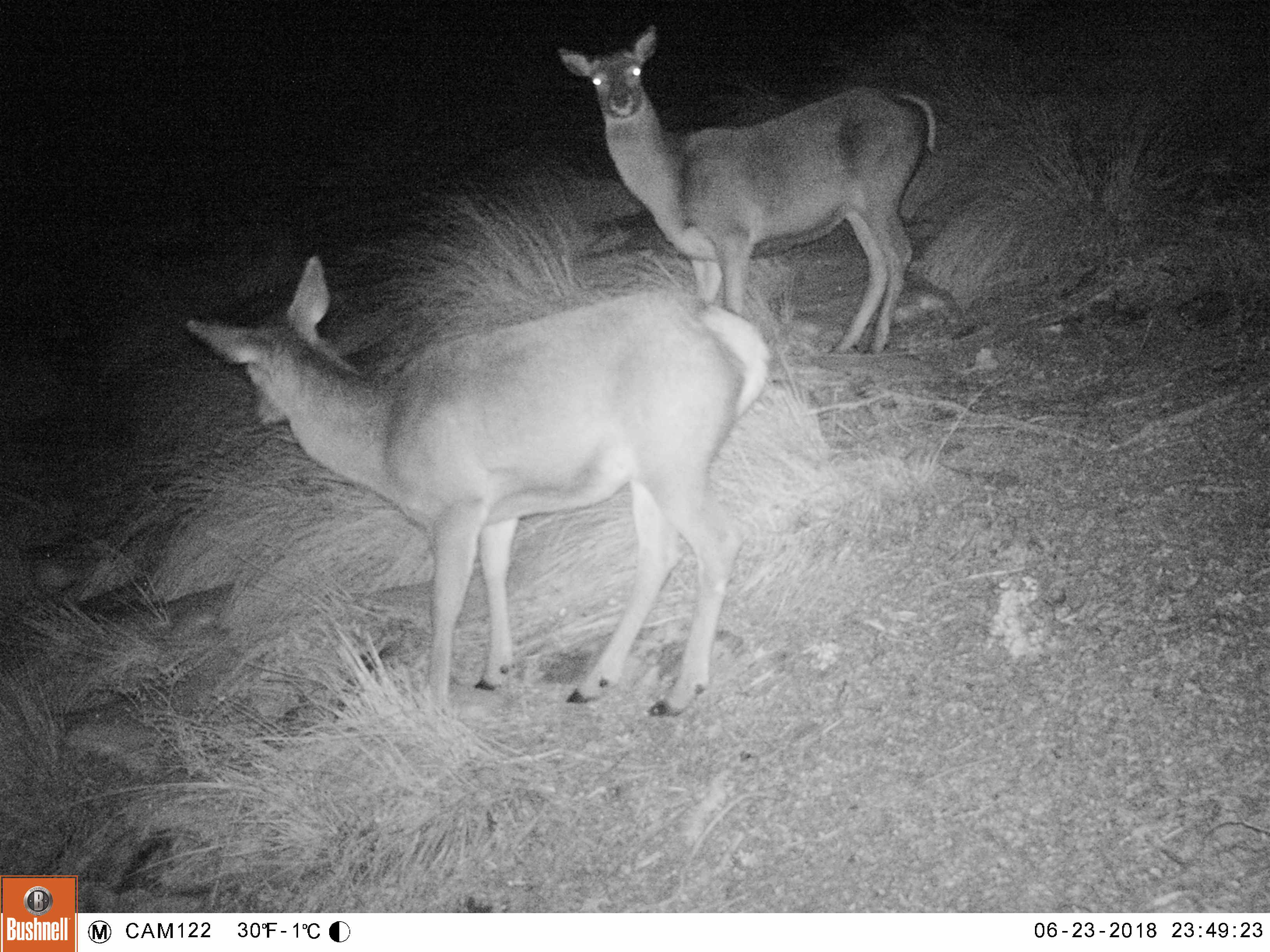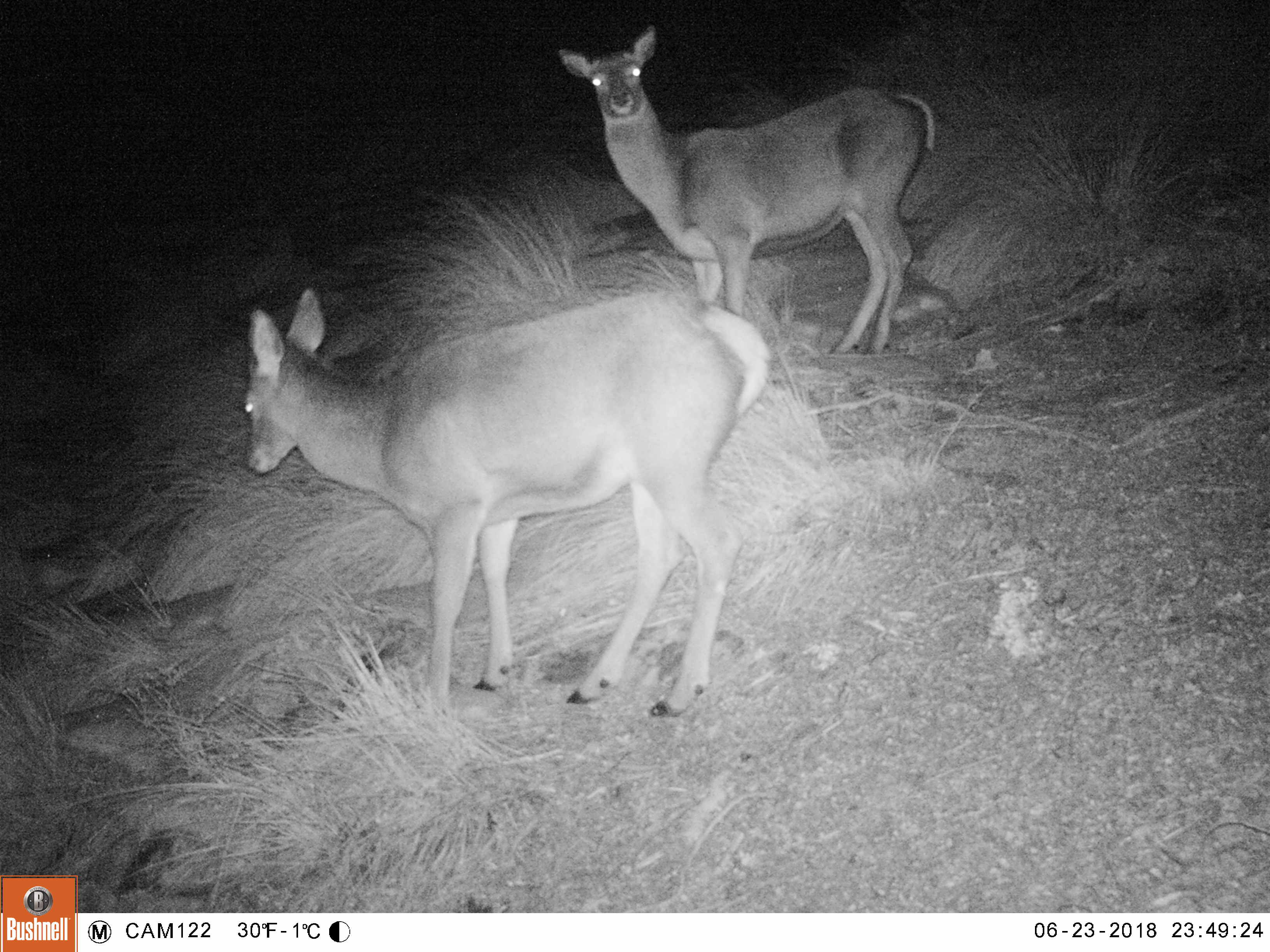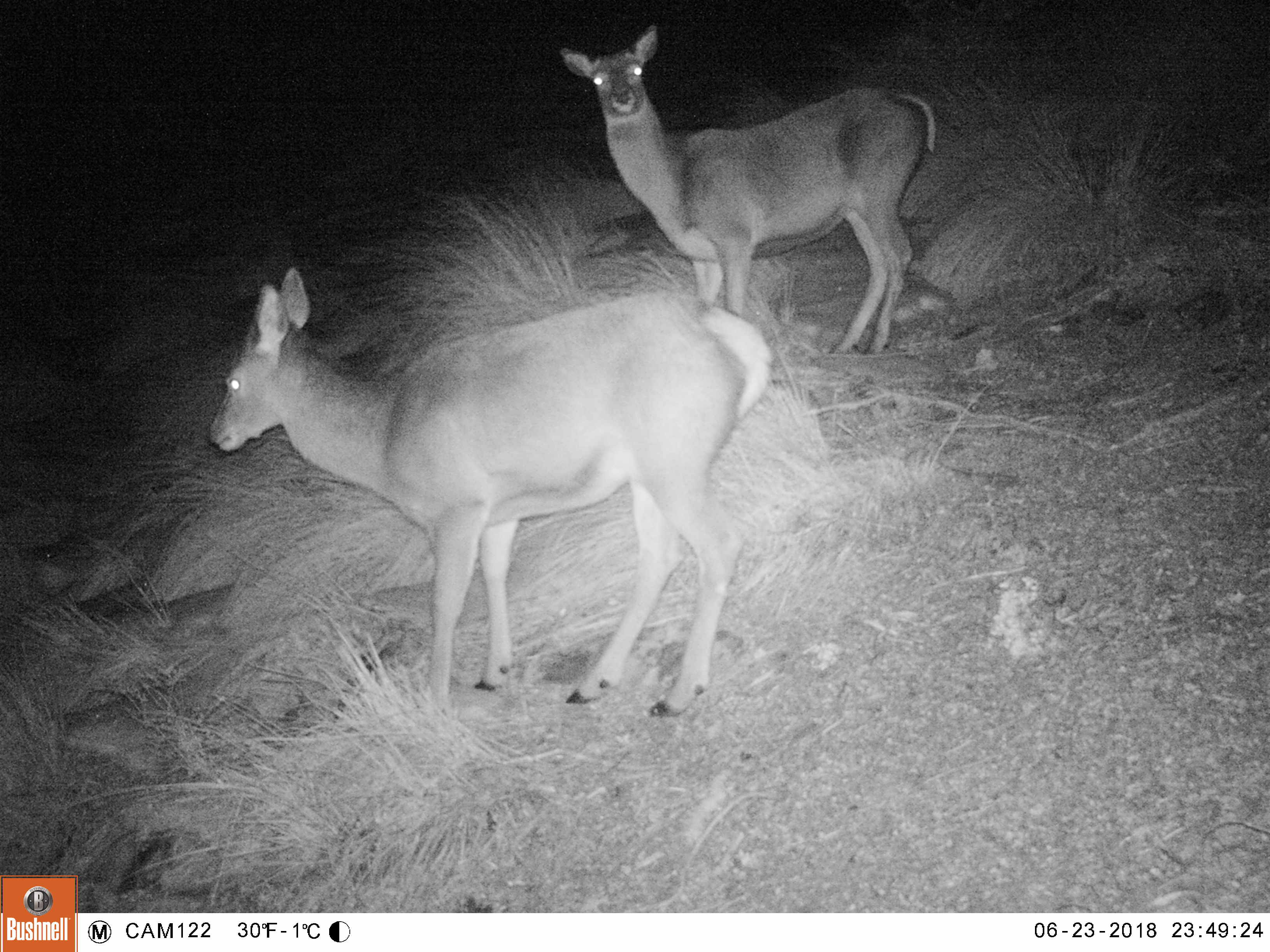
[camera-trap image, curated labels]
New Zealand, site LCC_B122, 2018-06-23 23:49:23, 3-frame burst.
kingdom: Animalia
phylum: Chordata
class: Mammalia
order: Artiodactyla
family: Cervidae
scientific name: Cervidae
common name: deer